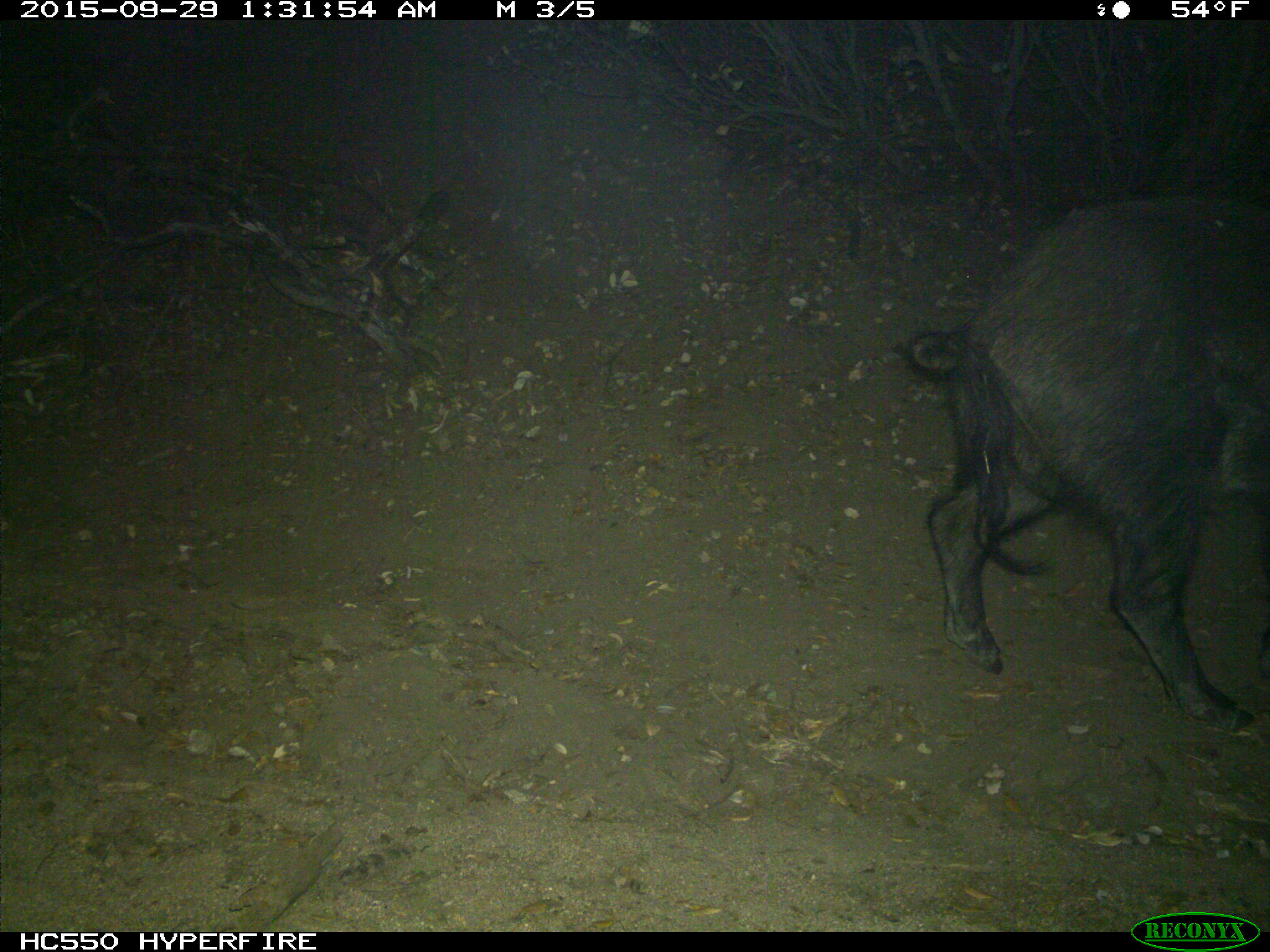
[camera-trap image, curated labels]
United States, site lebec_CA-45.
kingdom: Animalia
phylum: Chordata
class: Mammalia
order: Artiodactyla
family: Suidae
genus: Sus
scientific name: Sus scrofa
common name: wild boar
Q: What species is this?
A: Sus scrofa (wild boar).